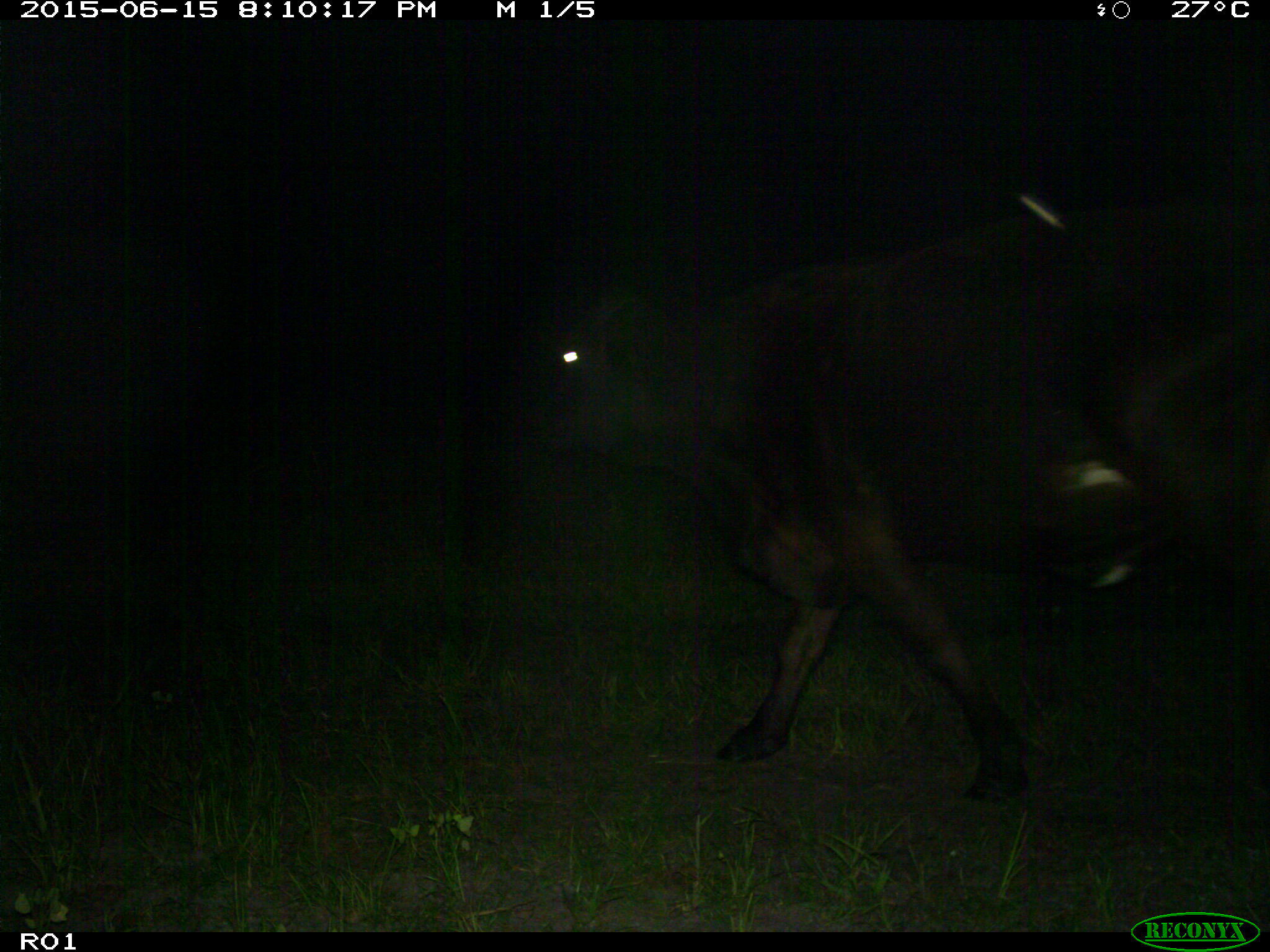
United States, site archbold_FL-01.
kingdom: Animalia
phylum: Chordata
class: Mammalia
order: Artiodactyla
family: Bovidae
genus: Bos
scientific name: Bos taurus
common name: domestic cow